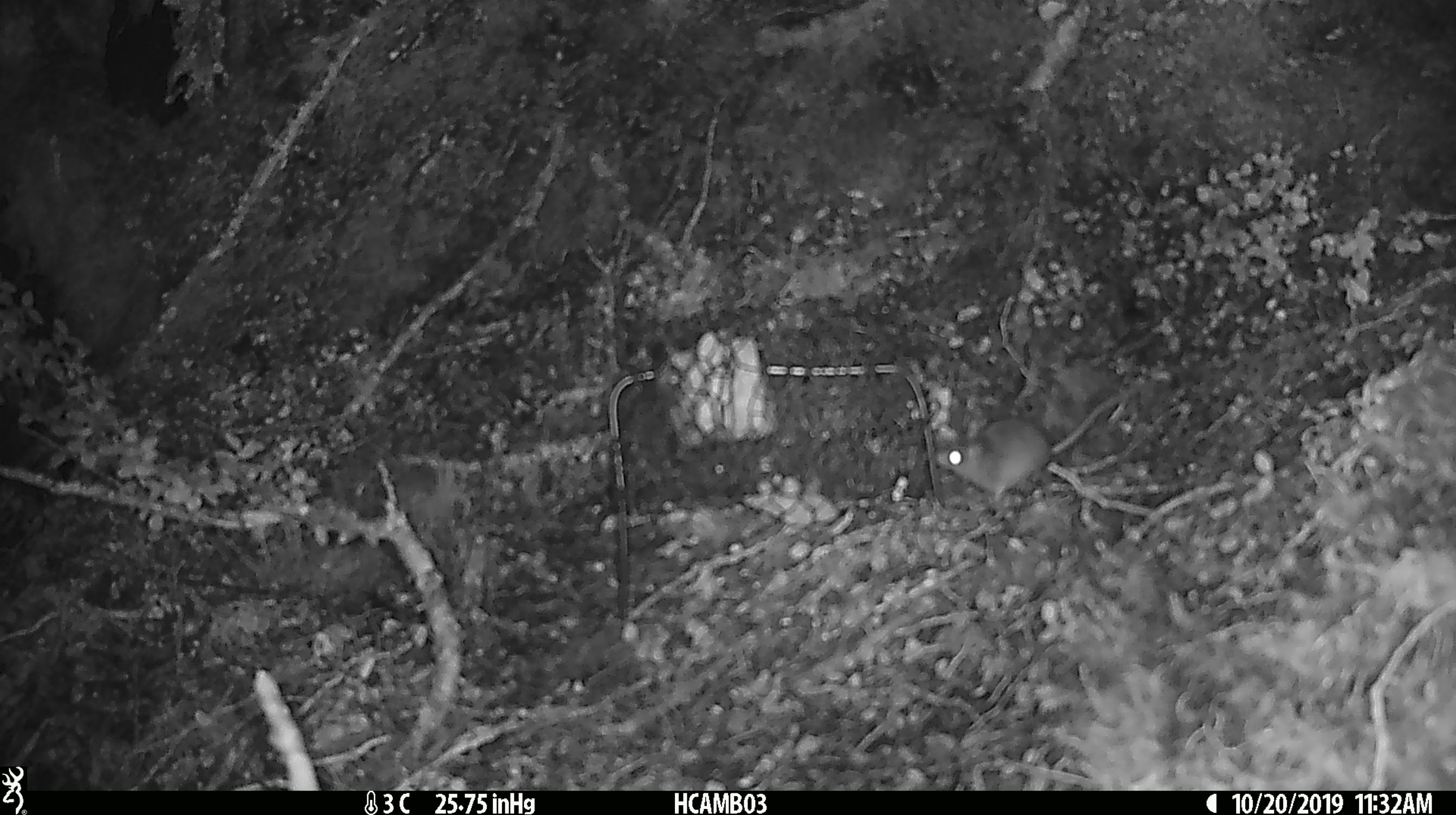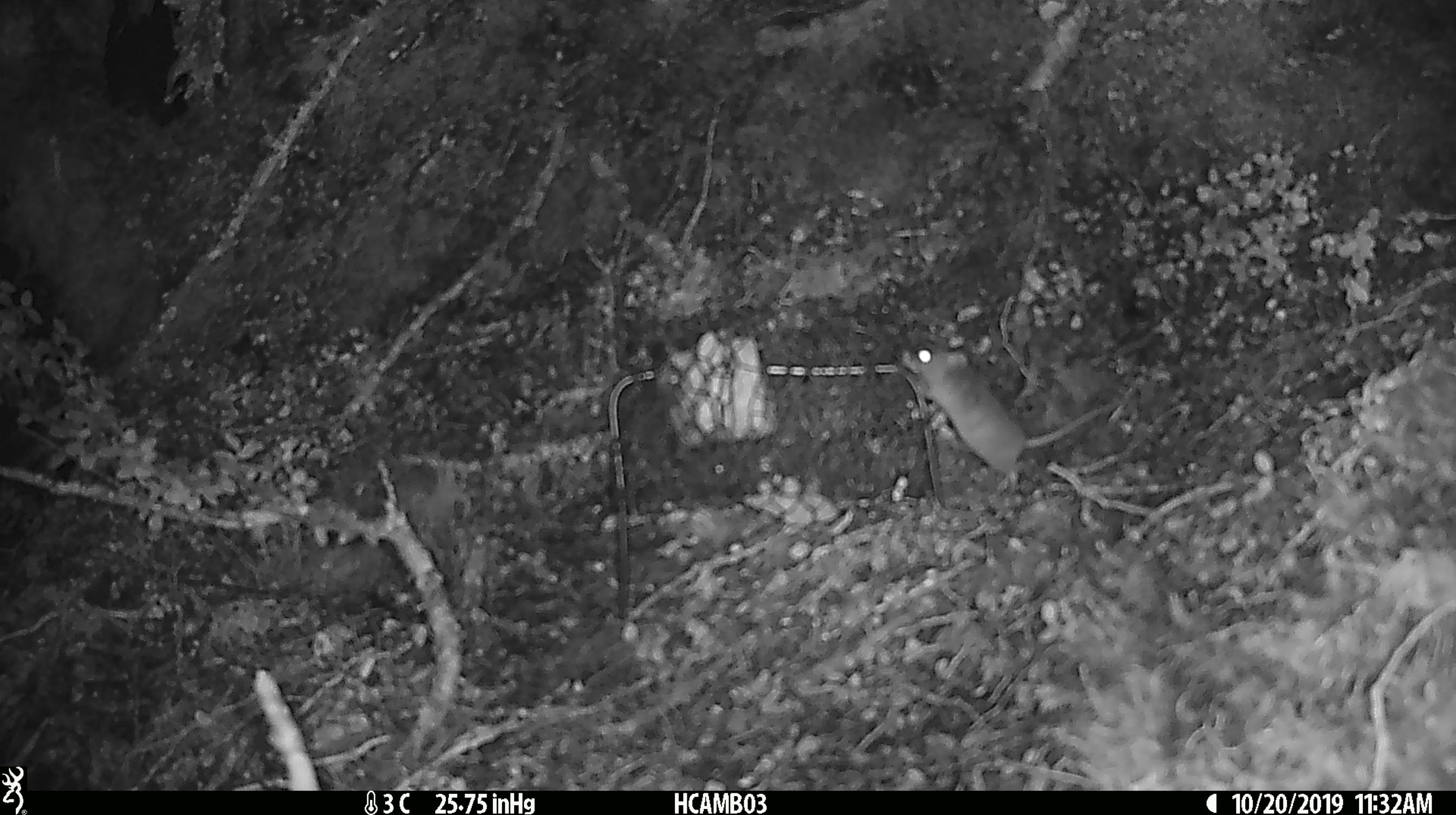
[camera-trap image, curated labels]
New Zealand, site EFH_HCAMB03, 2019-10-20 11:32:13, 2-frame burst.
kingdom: Animalia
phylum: Chordata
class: Mammalia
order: Rodentia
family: Muridae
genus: Mus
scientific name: Mus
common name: mouse